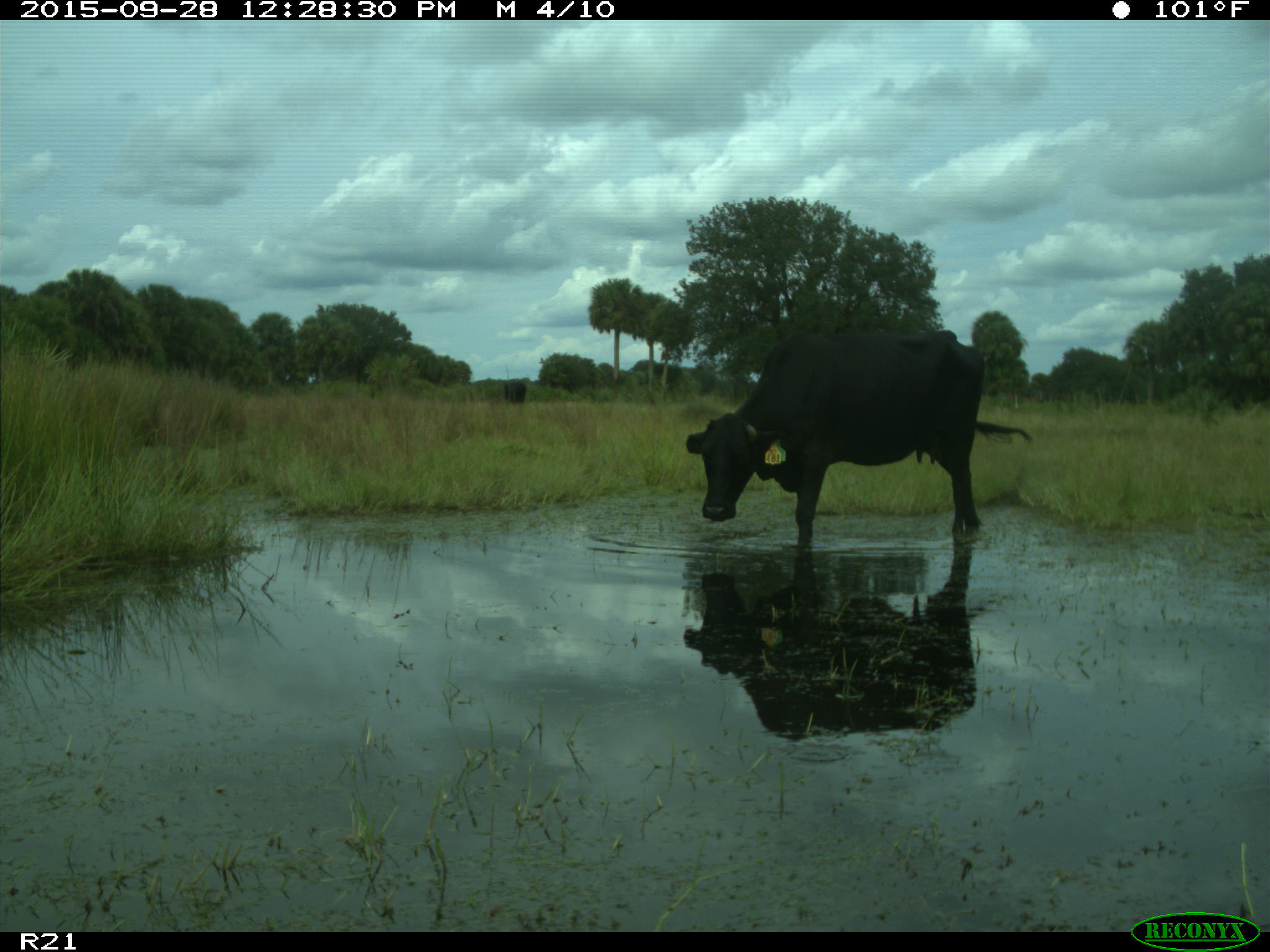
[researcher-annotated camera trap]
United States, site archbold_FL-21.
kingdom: Animalia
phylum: Chordata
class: Mammalia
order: Artiodactyla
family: Bovidae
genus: Bos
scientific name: Bos taurus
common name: domestic cow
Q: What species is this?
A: Bos taurus (domestic cow).